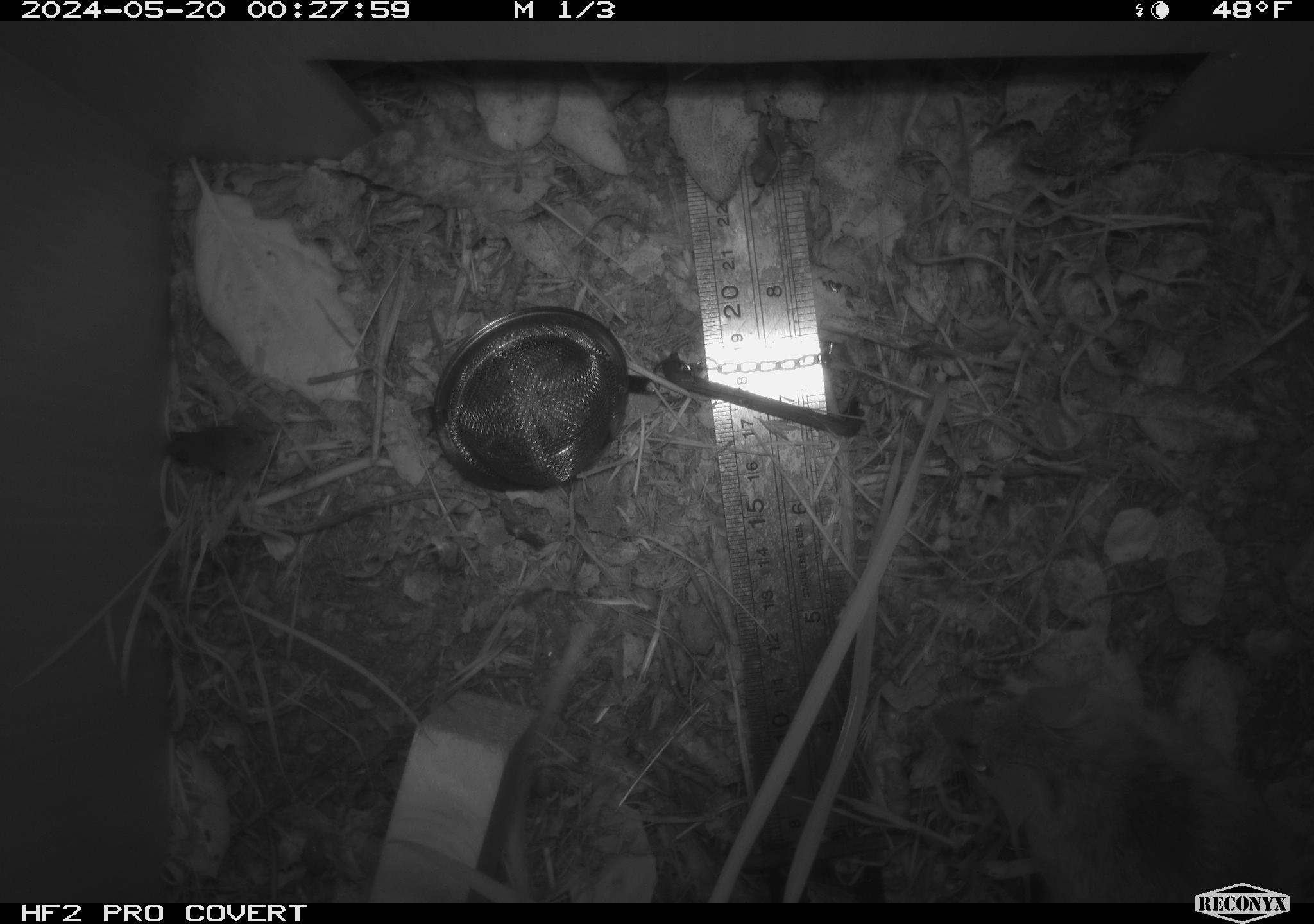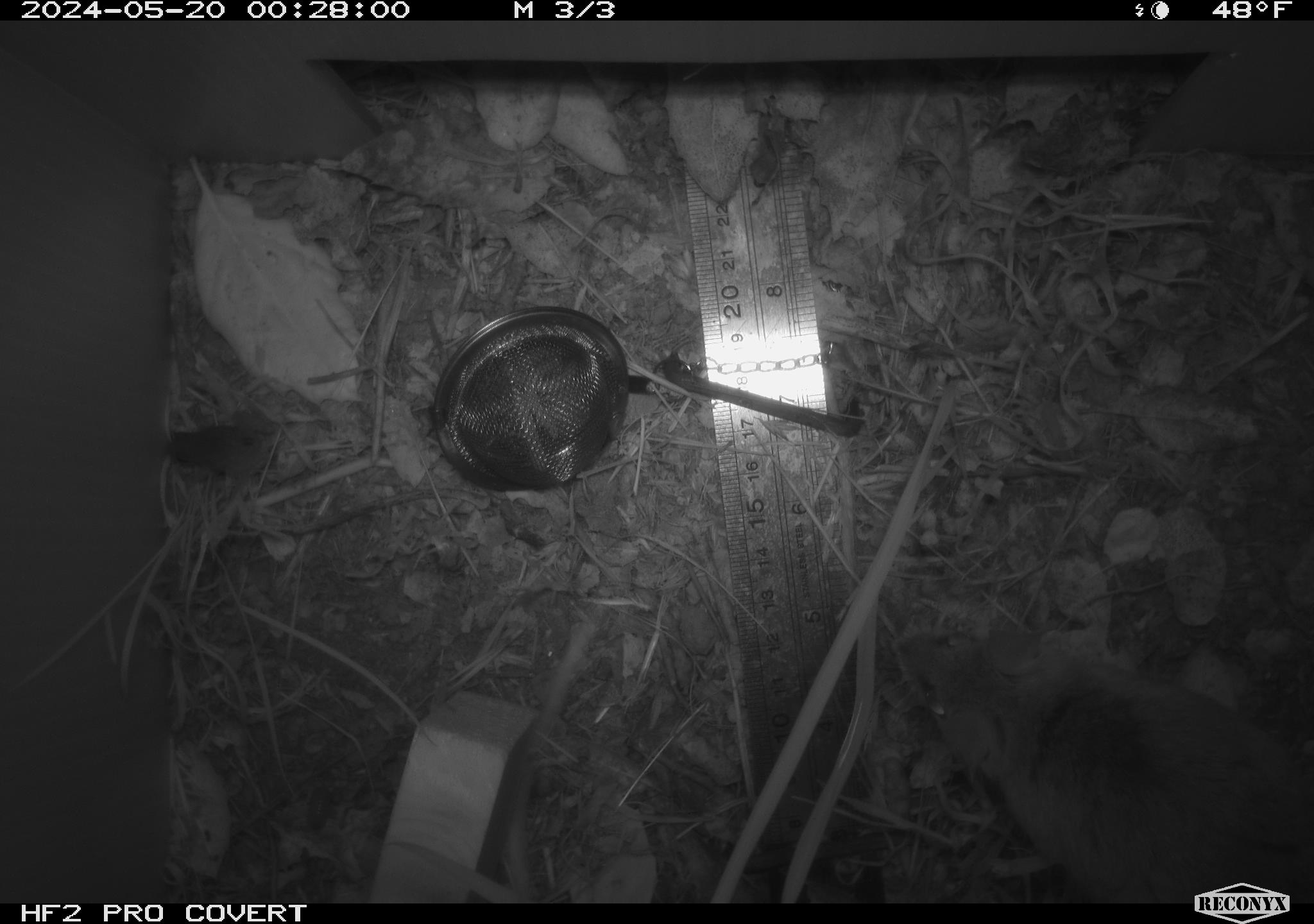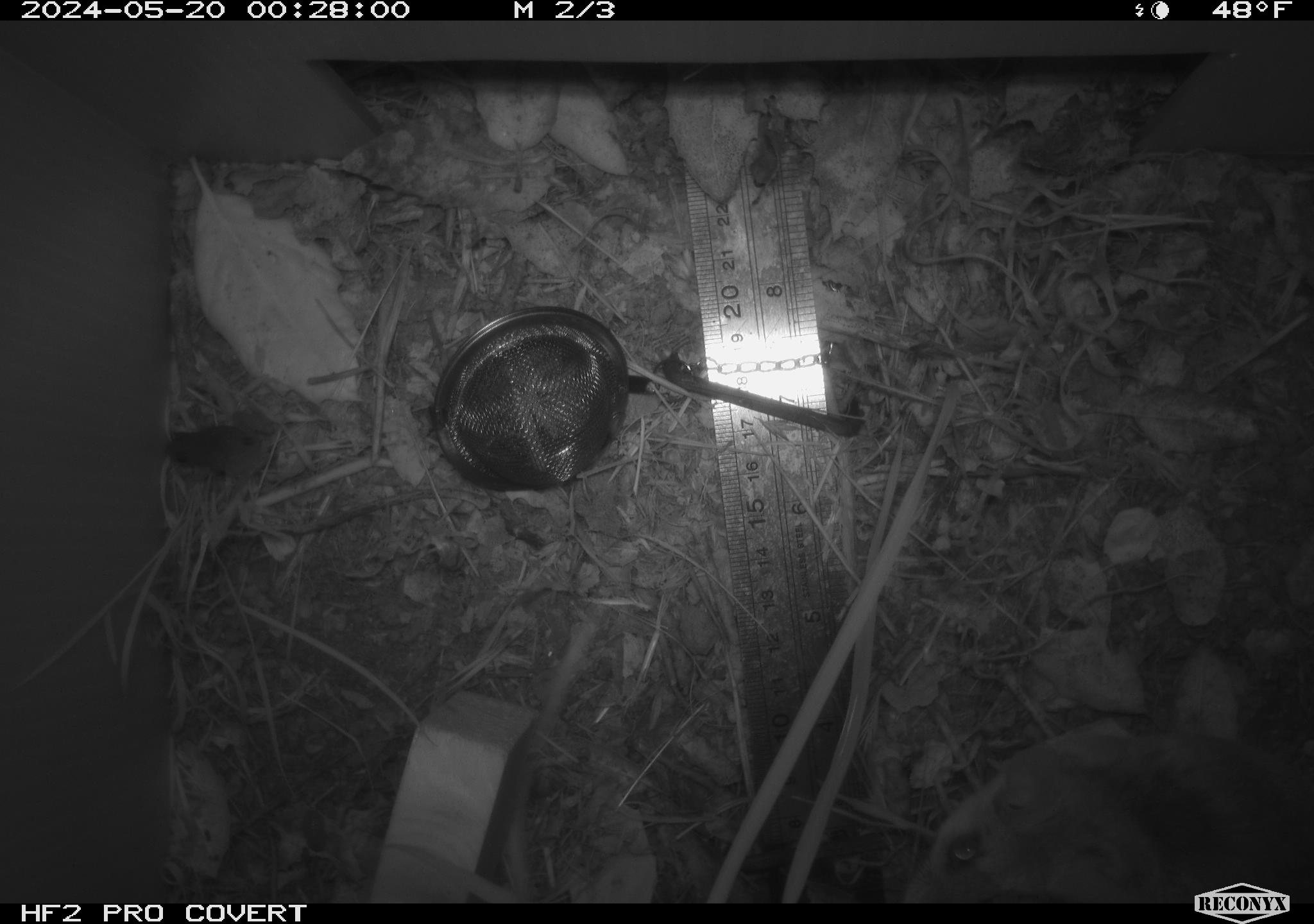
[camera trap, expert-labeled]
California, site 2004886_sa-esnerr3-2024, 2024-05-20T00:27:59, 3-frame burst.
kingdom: Animalia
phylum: Chordata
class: Mammalia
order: Rodentia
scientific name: Rodentia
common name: rodent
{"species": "rodent (Rodentia)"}